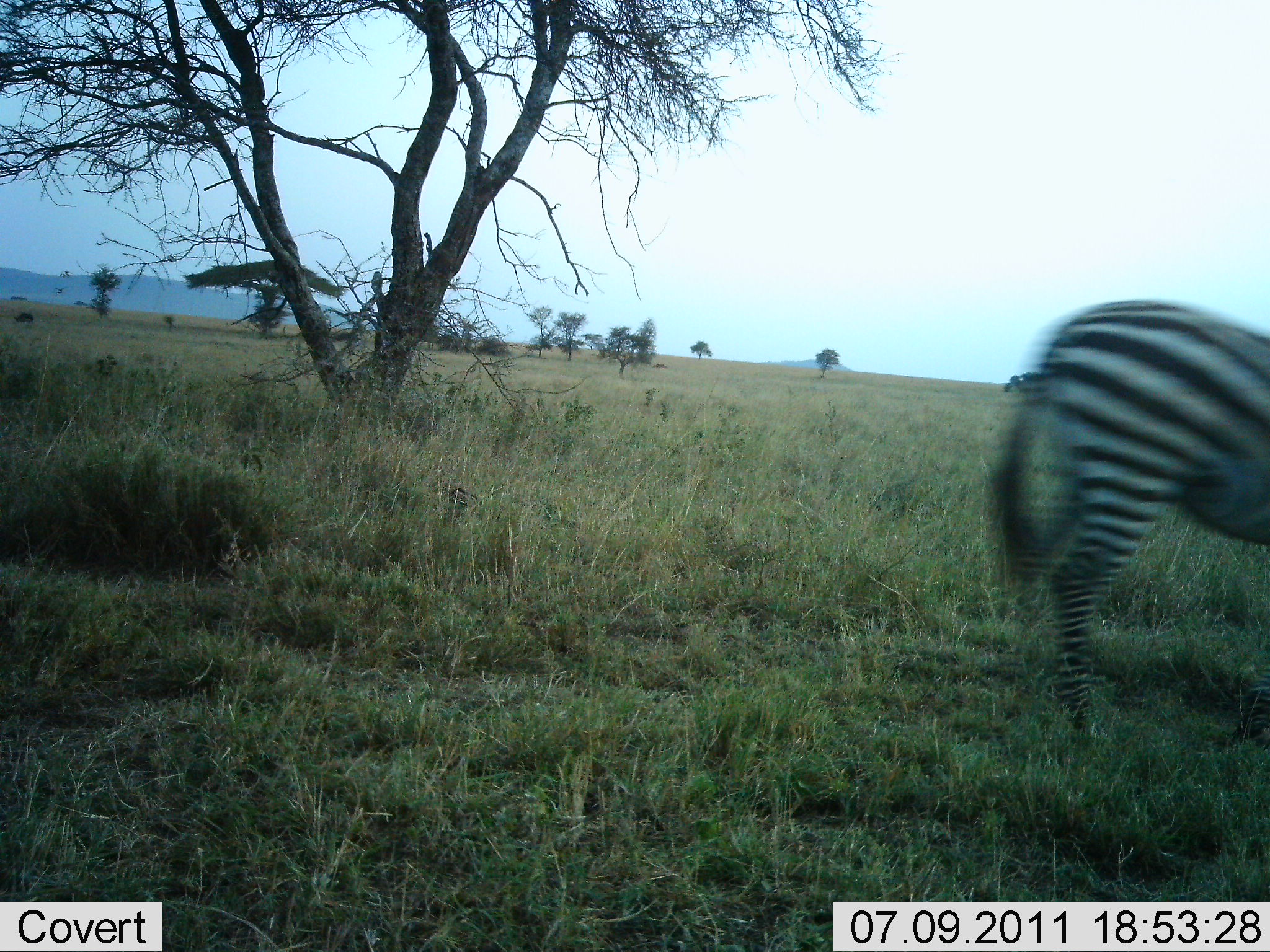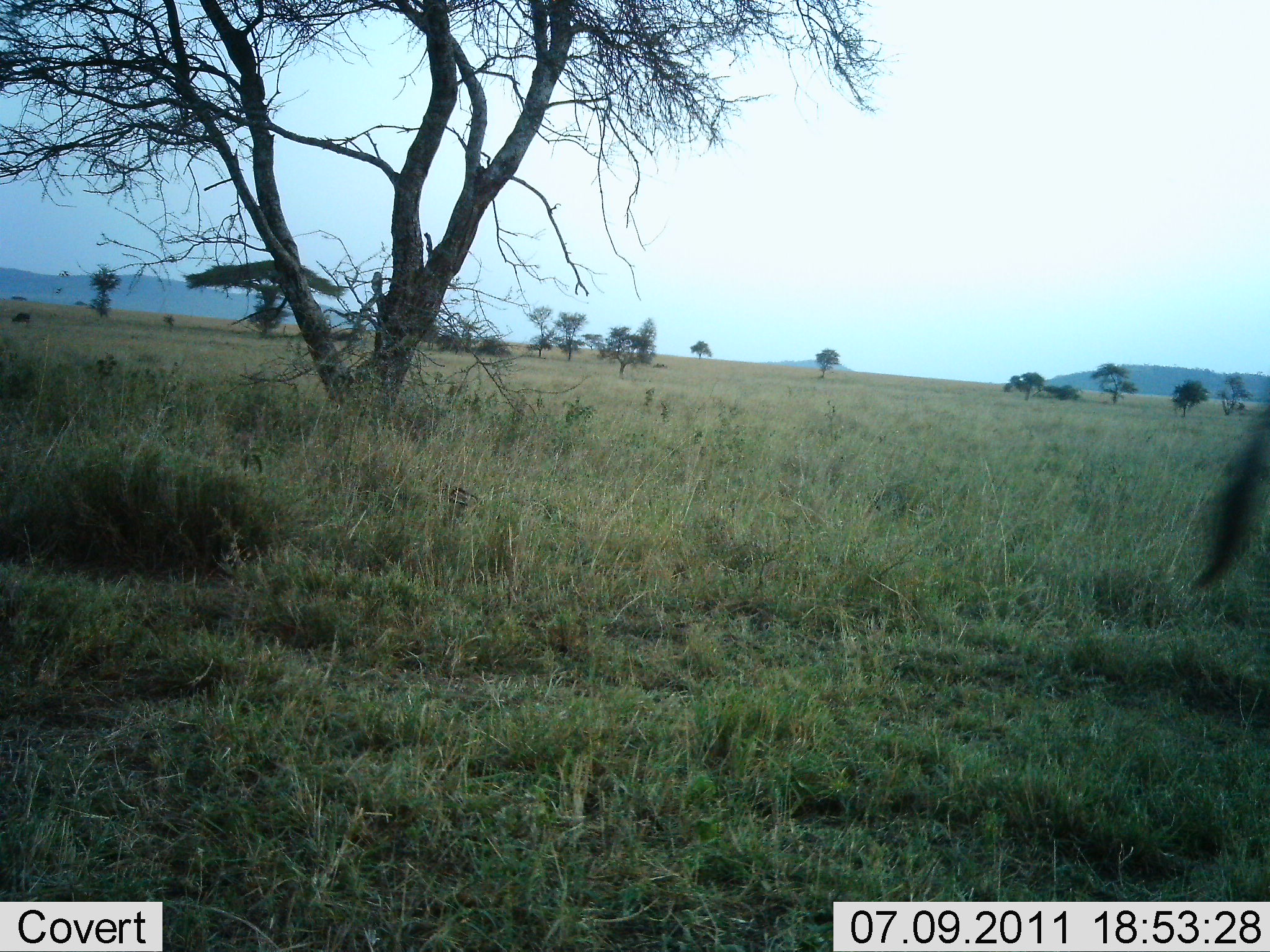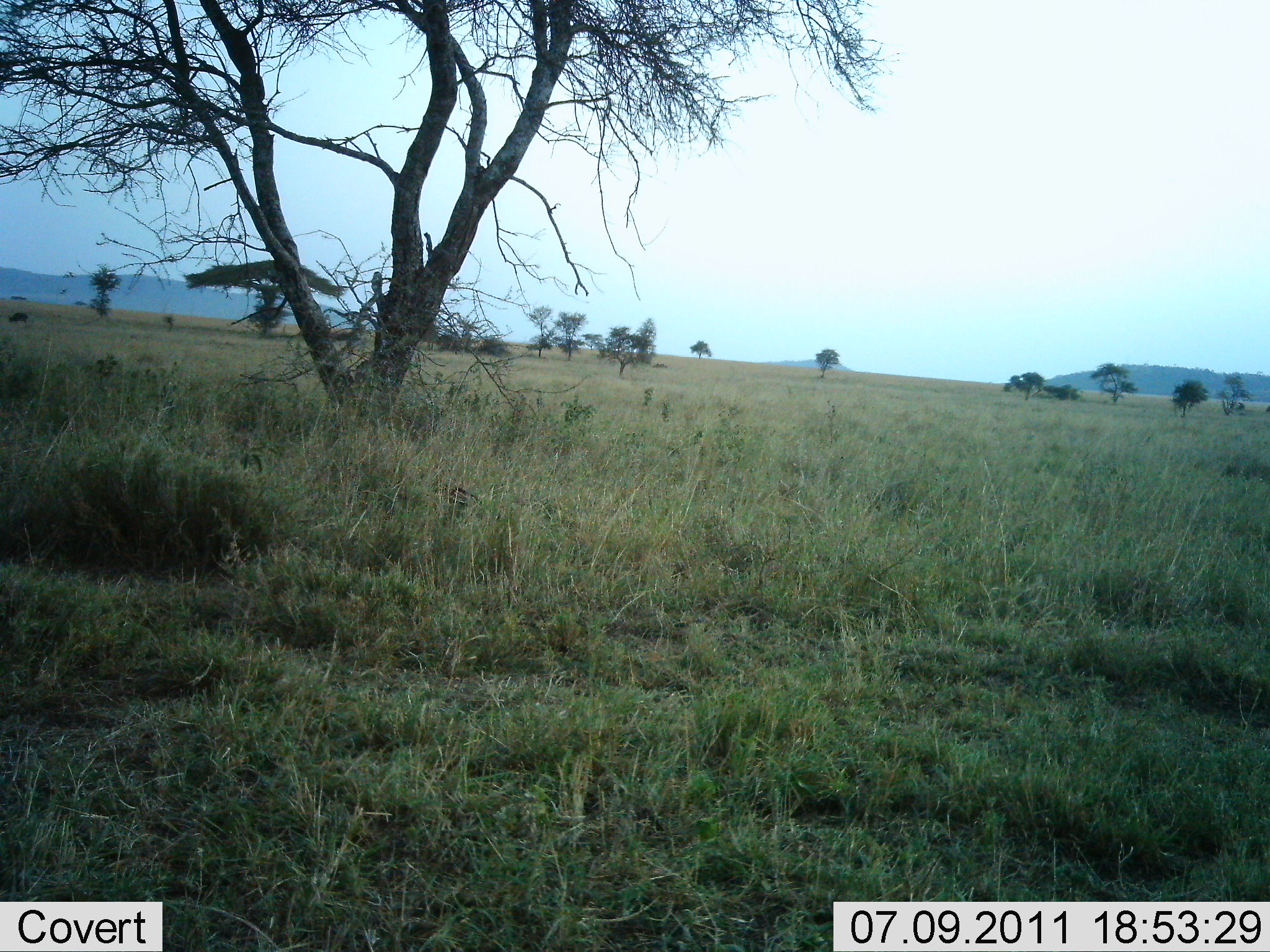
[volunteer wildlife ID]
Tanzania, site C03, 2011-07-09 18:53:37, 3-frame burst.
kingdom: Animalia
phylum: Chordata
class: Mammalia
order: Perissodactyla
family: Equidae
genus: Equus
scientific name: Equus quagga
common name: plains zebra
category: zebra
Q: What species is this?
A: Zebra (plains zebra) (Equus quagga).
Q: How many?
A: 1.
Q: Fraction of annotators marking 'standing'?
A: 0%.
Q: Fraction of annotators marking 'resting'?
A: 0%.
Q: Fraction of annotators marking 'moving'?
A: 100%.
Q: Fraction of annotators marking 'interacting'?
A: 0%.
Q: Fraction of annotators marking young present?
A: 0%.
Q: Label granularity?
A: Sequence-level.